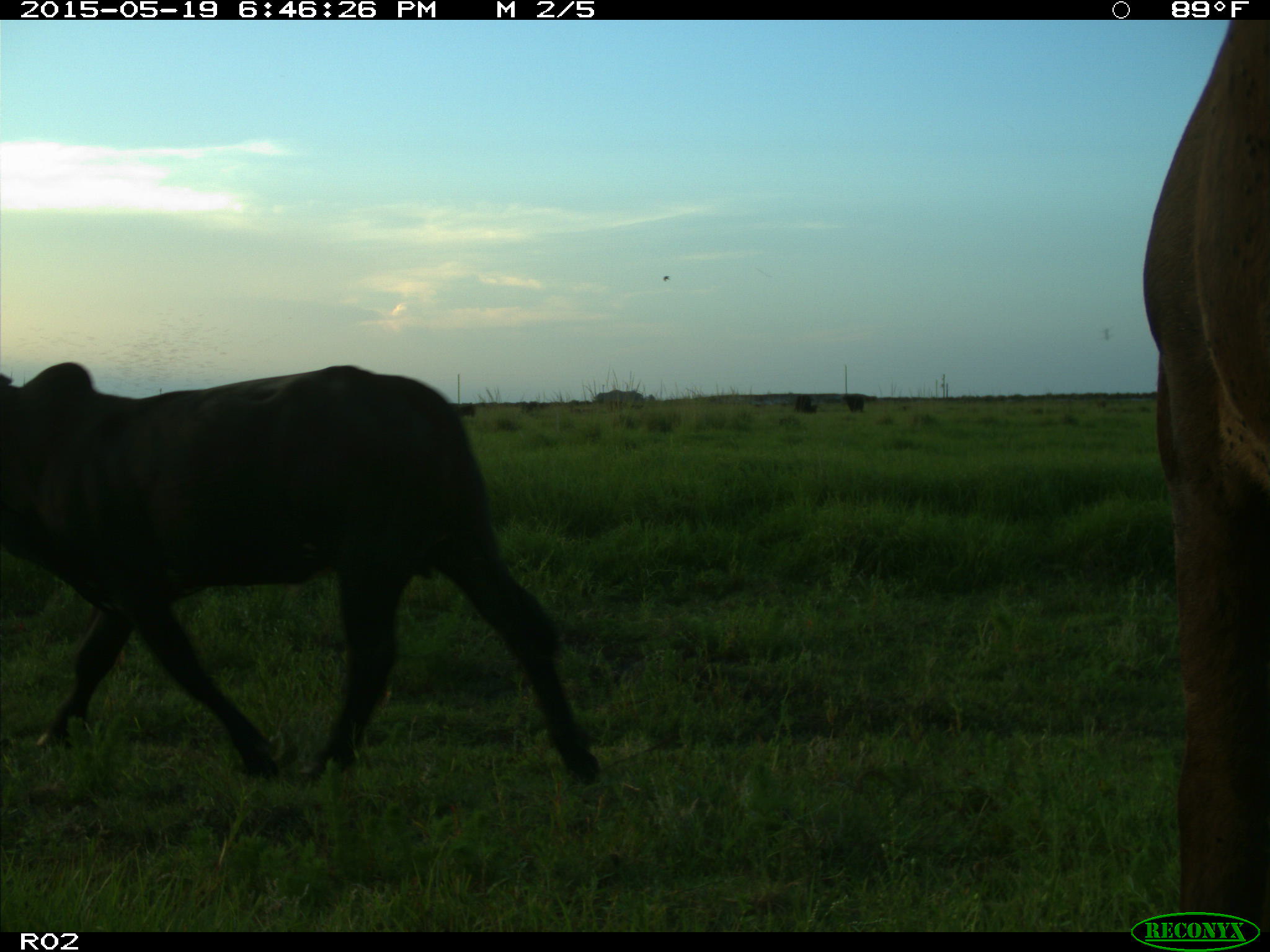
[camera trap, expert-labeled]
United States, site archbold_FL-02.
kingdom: Animalia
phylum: Chordata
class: Mammalia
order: Artiodactyla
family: Bovidae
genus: Bos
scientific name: Bos taurus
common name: domestic cow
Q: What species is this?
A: Bos taurus (domestic cow).